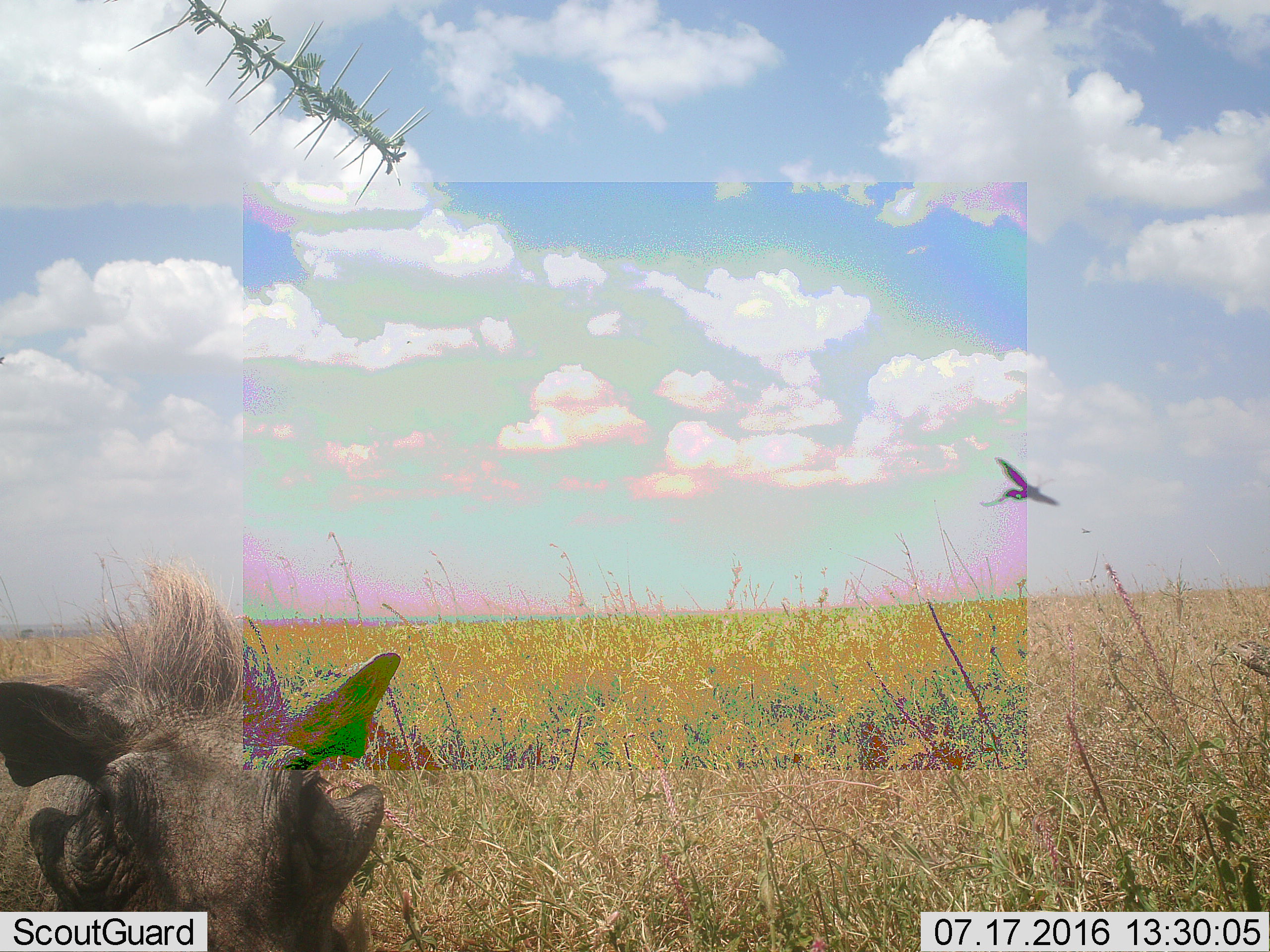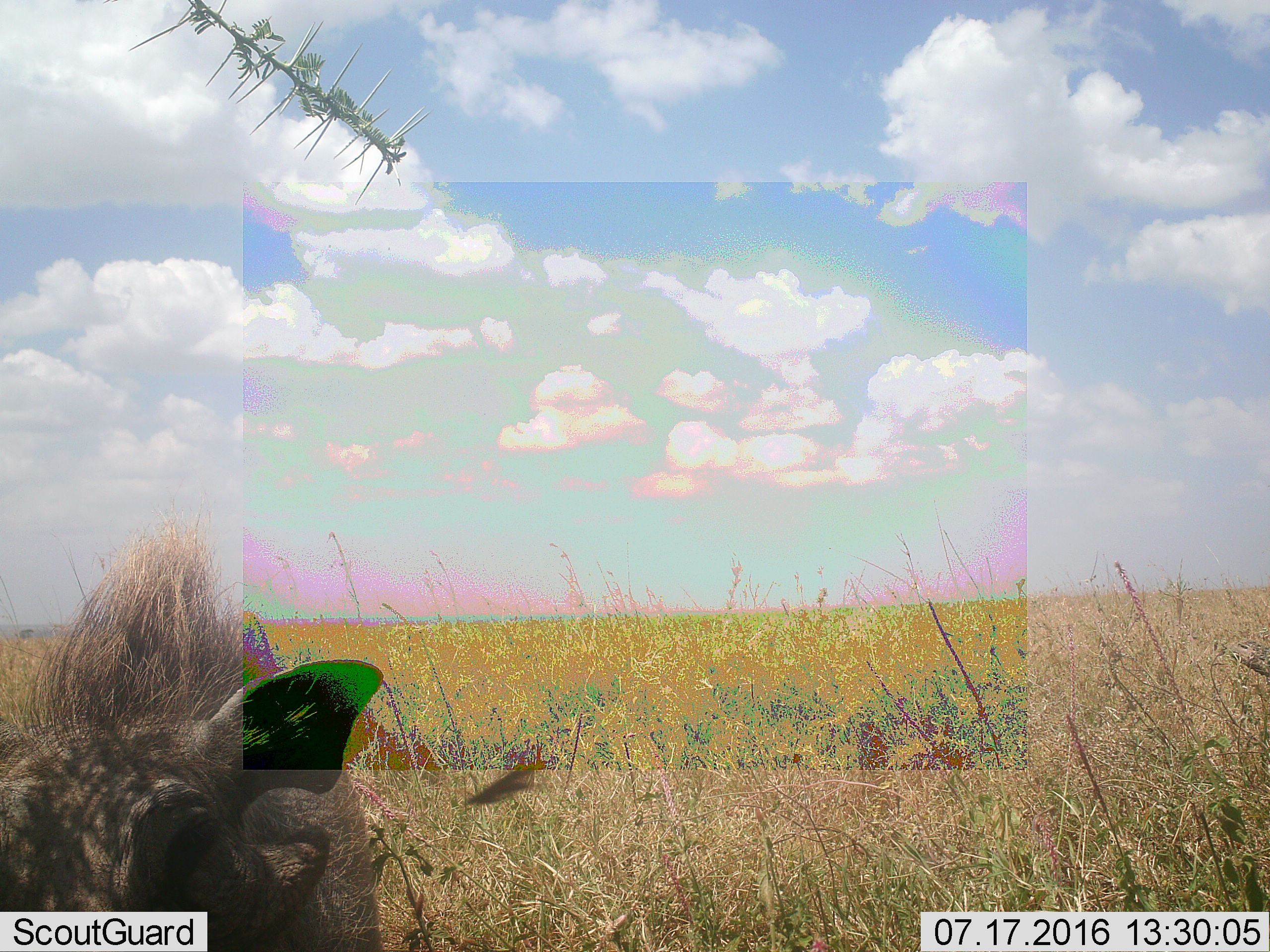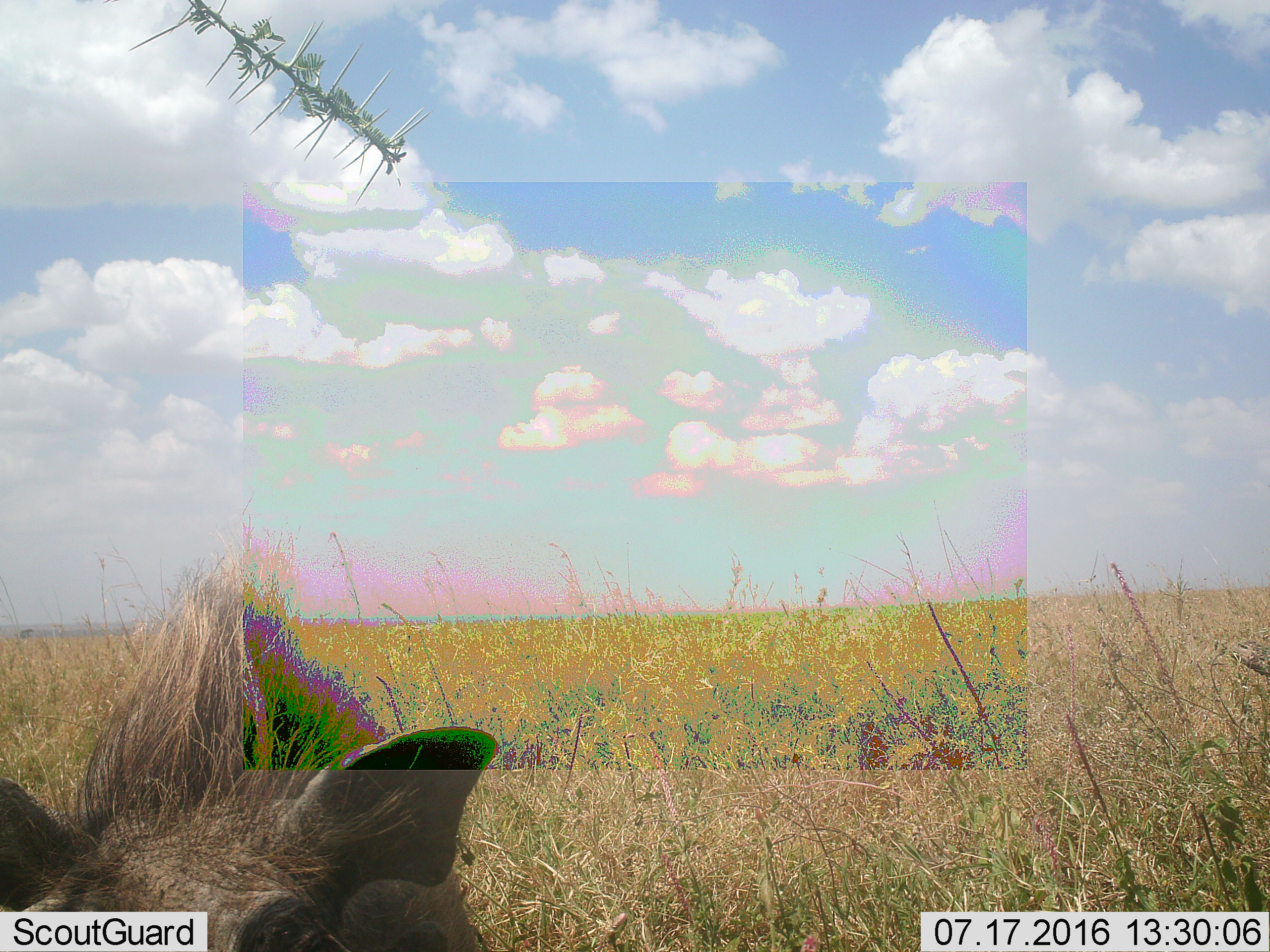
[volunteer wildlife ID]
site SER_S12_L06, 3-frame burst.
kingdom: Animalia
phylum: Chordata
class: Aves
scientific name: Aves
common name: bird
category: birdother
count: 1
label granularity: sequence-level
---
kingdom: Animalia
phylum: Chordata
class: Mammalia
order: Artiodactyla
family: Suidae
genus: Phacochoerus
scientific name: Phacochoerus africanus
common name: warthog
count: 1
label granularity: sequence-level